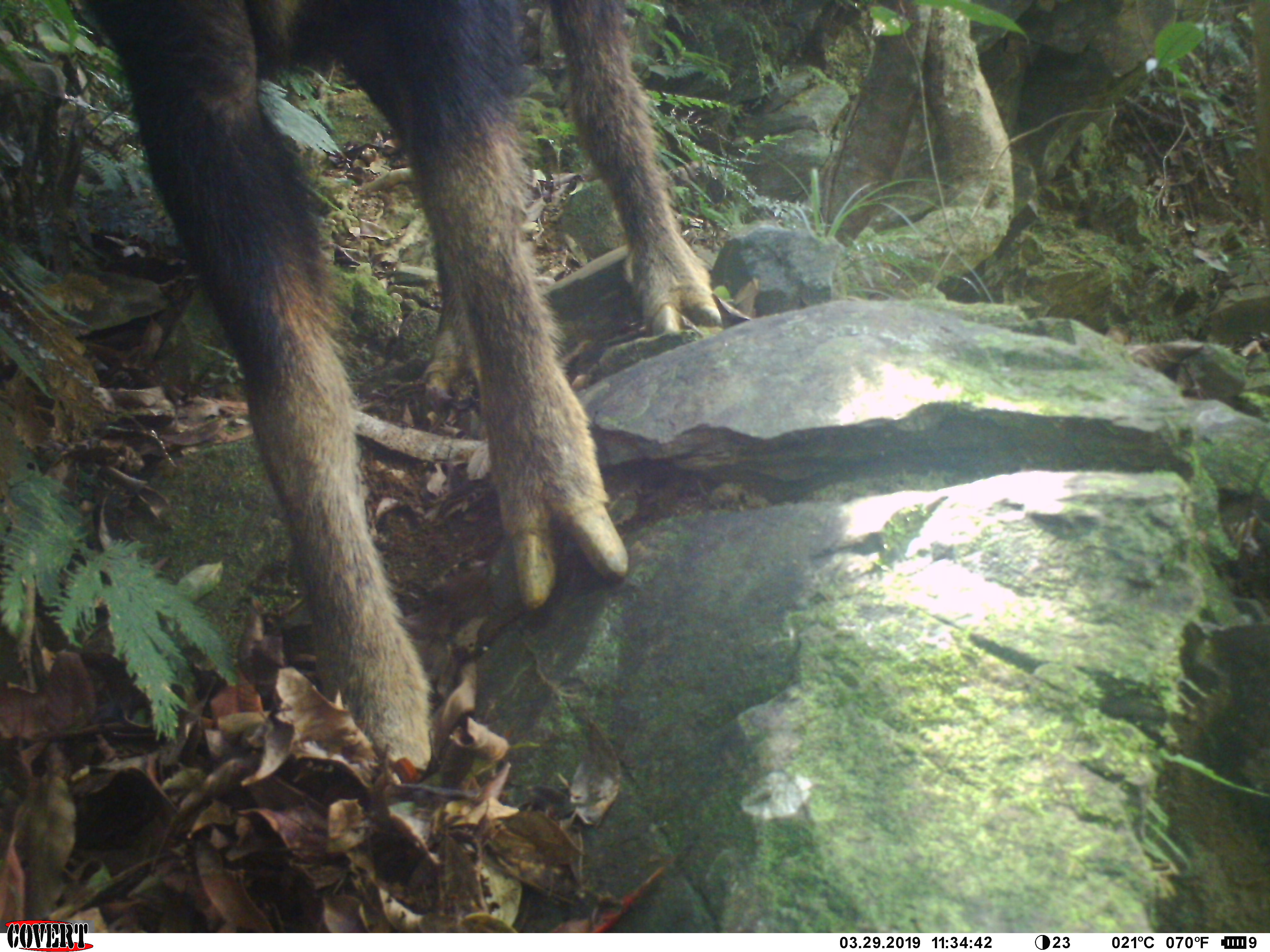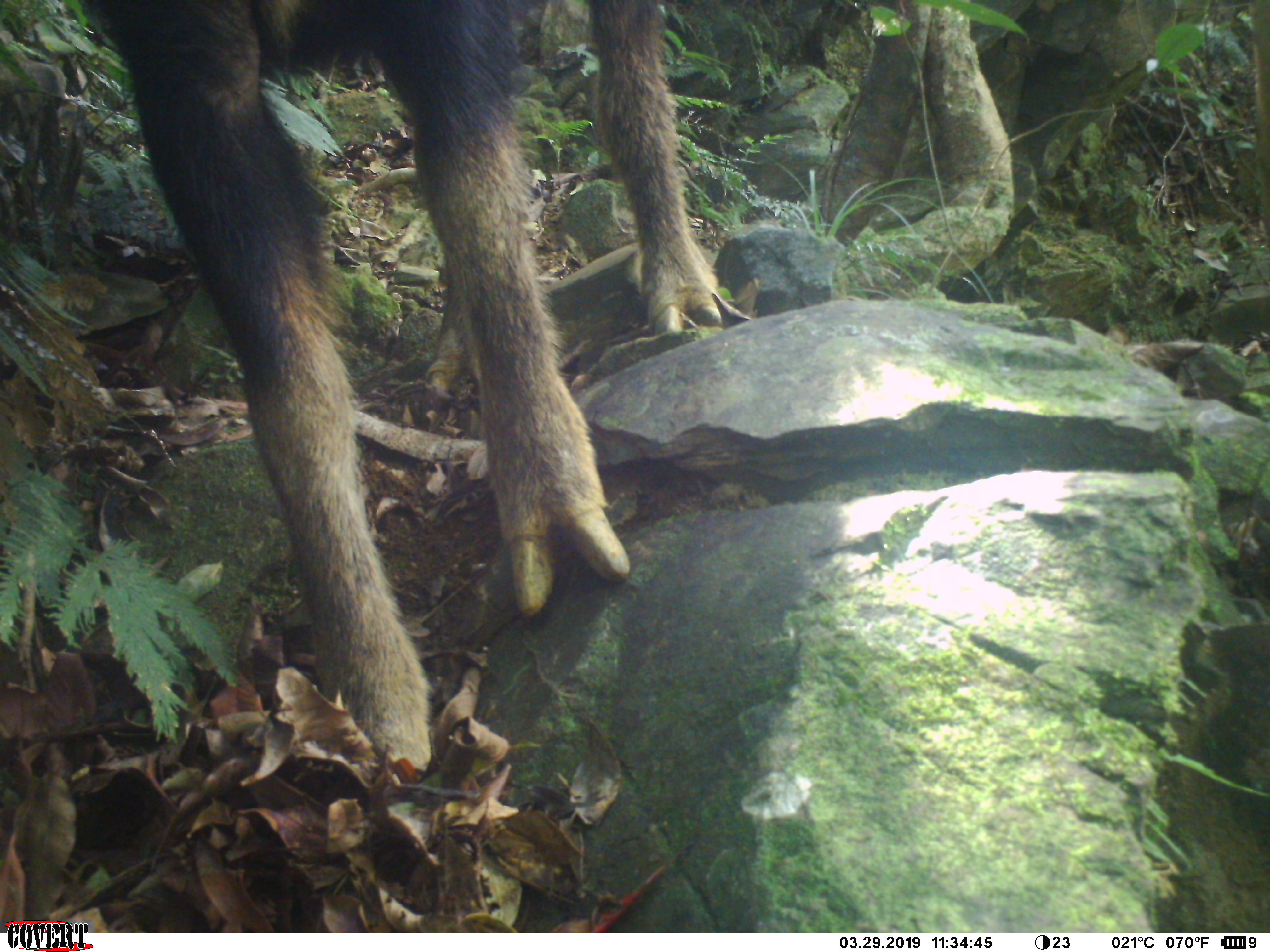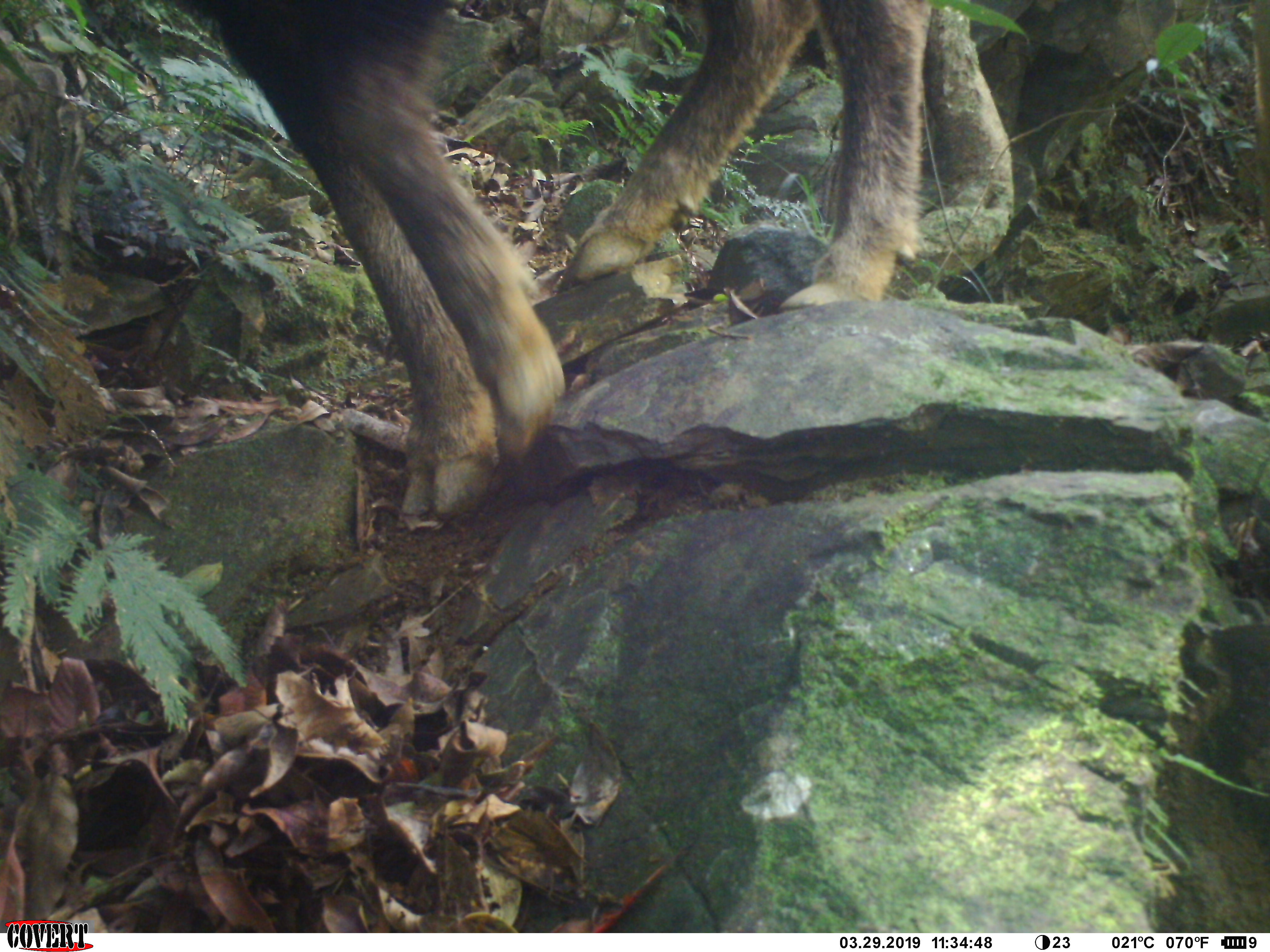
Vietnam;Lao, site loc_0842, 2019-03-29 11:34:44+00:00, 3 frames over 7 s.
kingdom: Animalia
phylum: Chordata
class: Mammalia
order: Artiodactyla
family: Bovidae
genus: Capricornis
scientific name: Capricornis sumatraensis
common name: chinese serow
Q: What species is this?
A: Chinese serow (Capricornis sumatraensis).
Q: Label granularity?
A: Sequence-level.